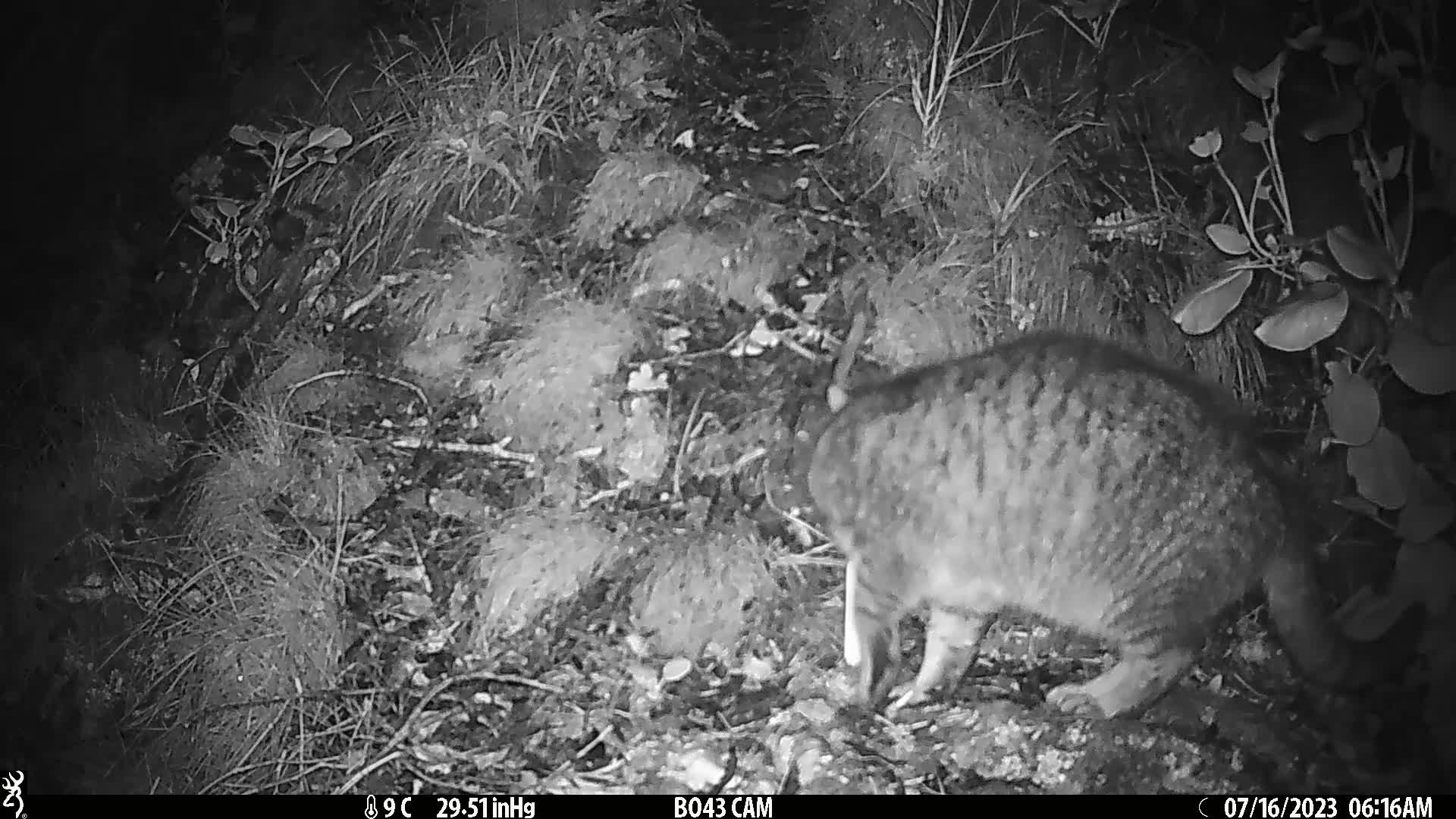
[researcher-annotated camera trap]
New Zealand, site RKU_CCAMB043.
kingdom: Animalia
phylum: Chordata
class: Mammalia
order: Carnivora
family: Felidae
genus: Felis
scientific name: Felis catus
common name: domestic cat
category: cat